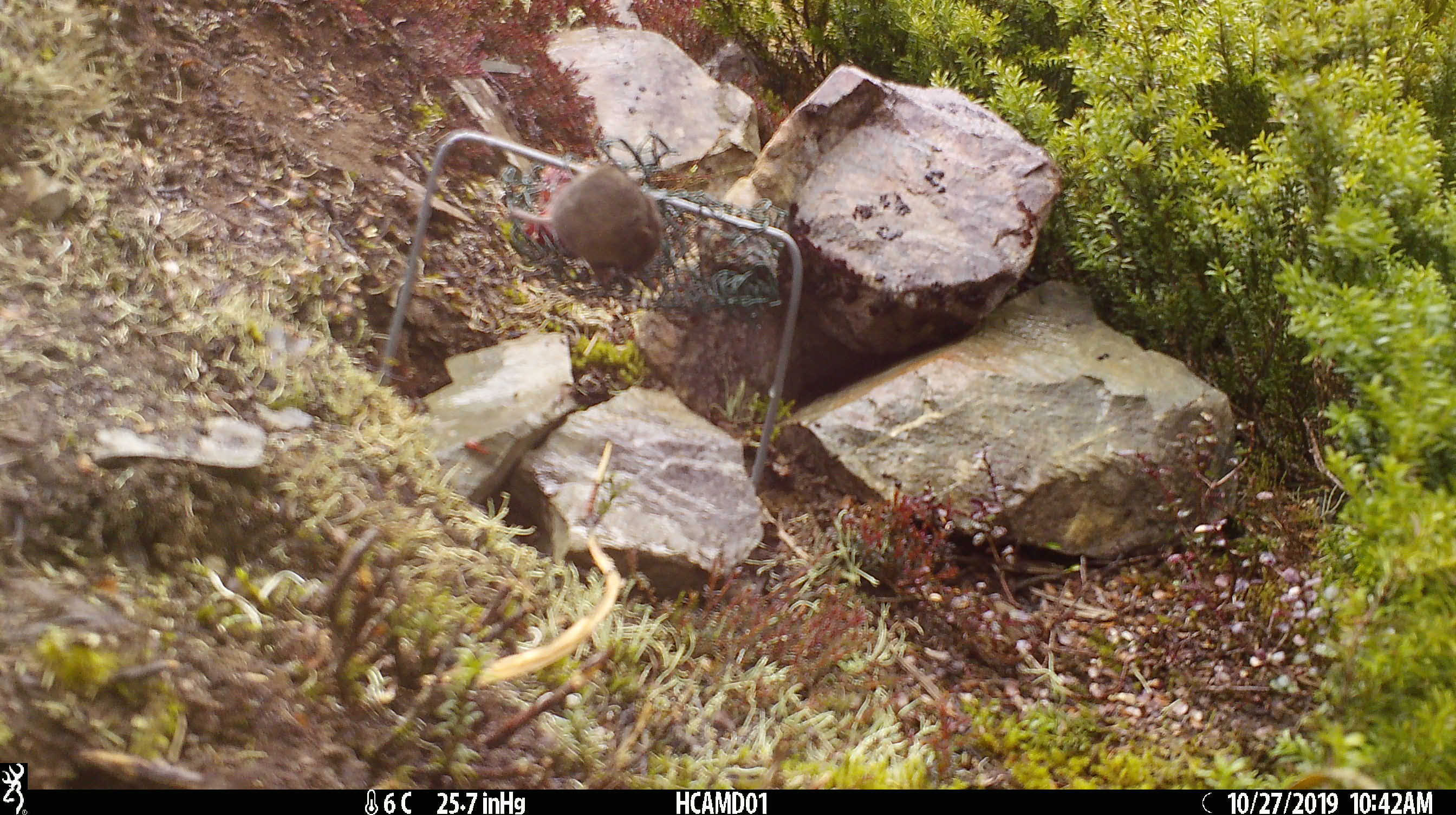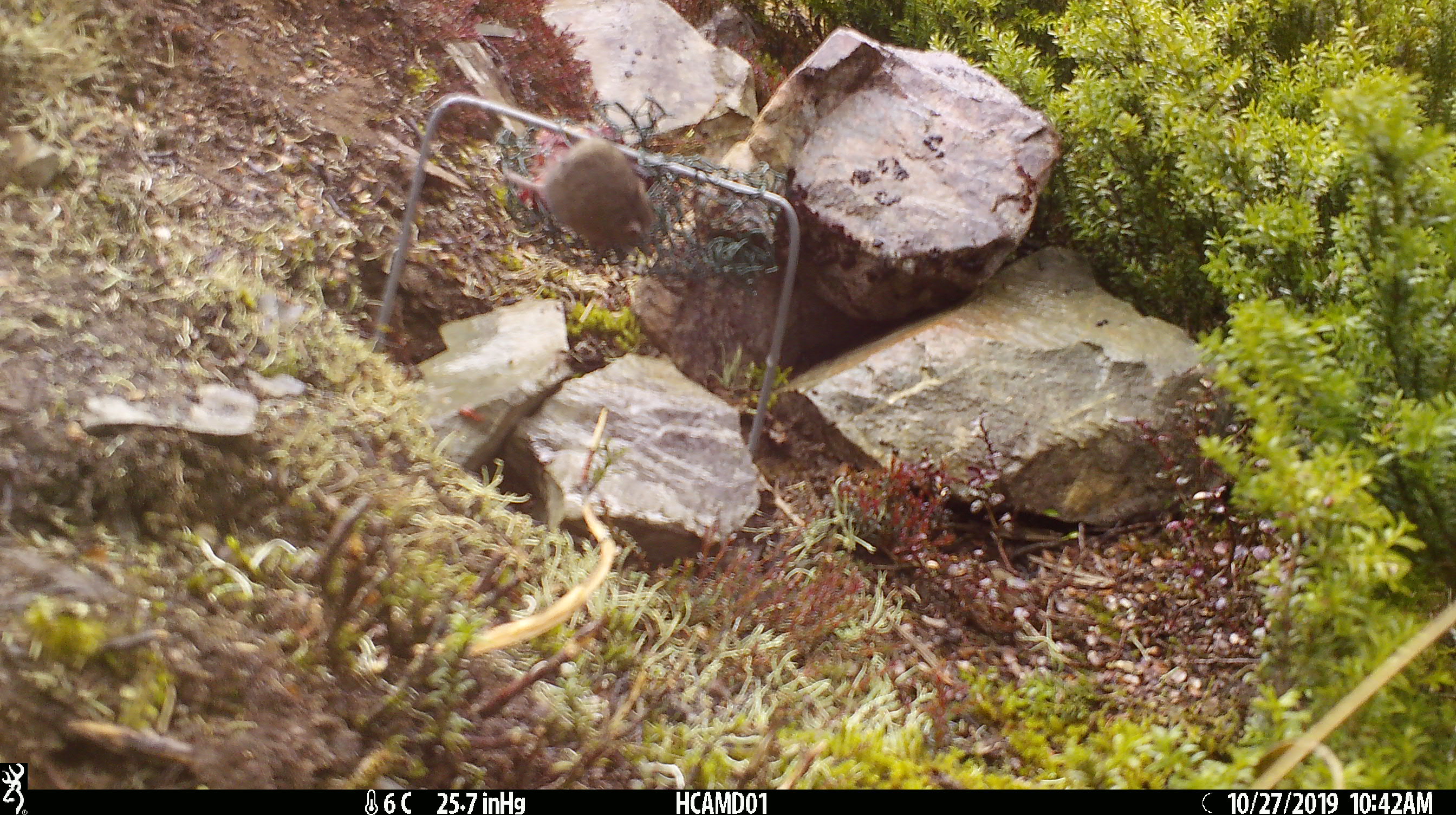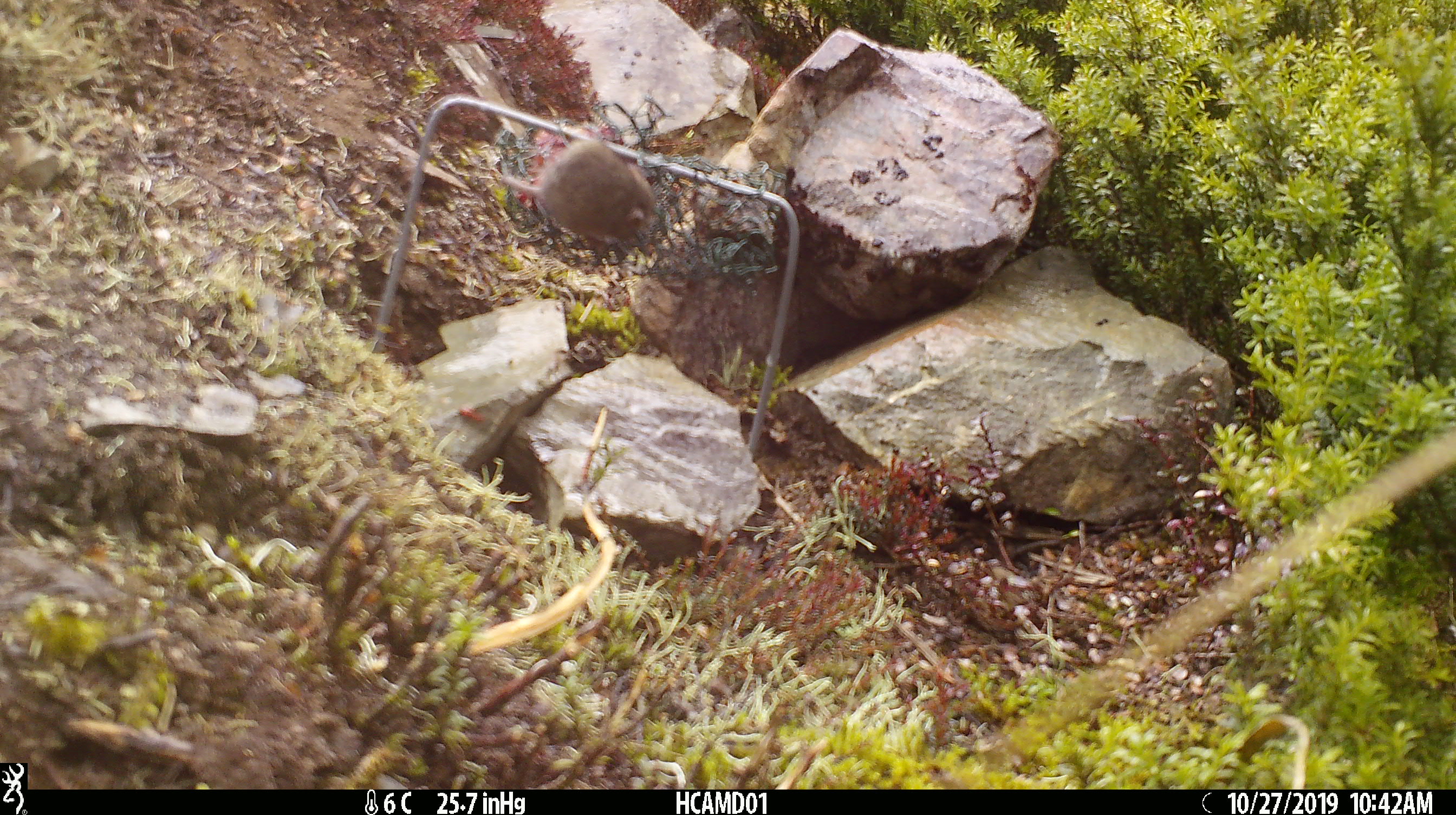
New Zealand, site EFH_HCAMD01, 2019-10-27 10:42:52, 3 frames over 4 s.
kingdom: Animalia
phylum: Chordata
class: Mammalia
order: Rodentia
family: Muridae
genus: Mus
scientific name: Mus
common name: mouse